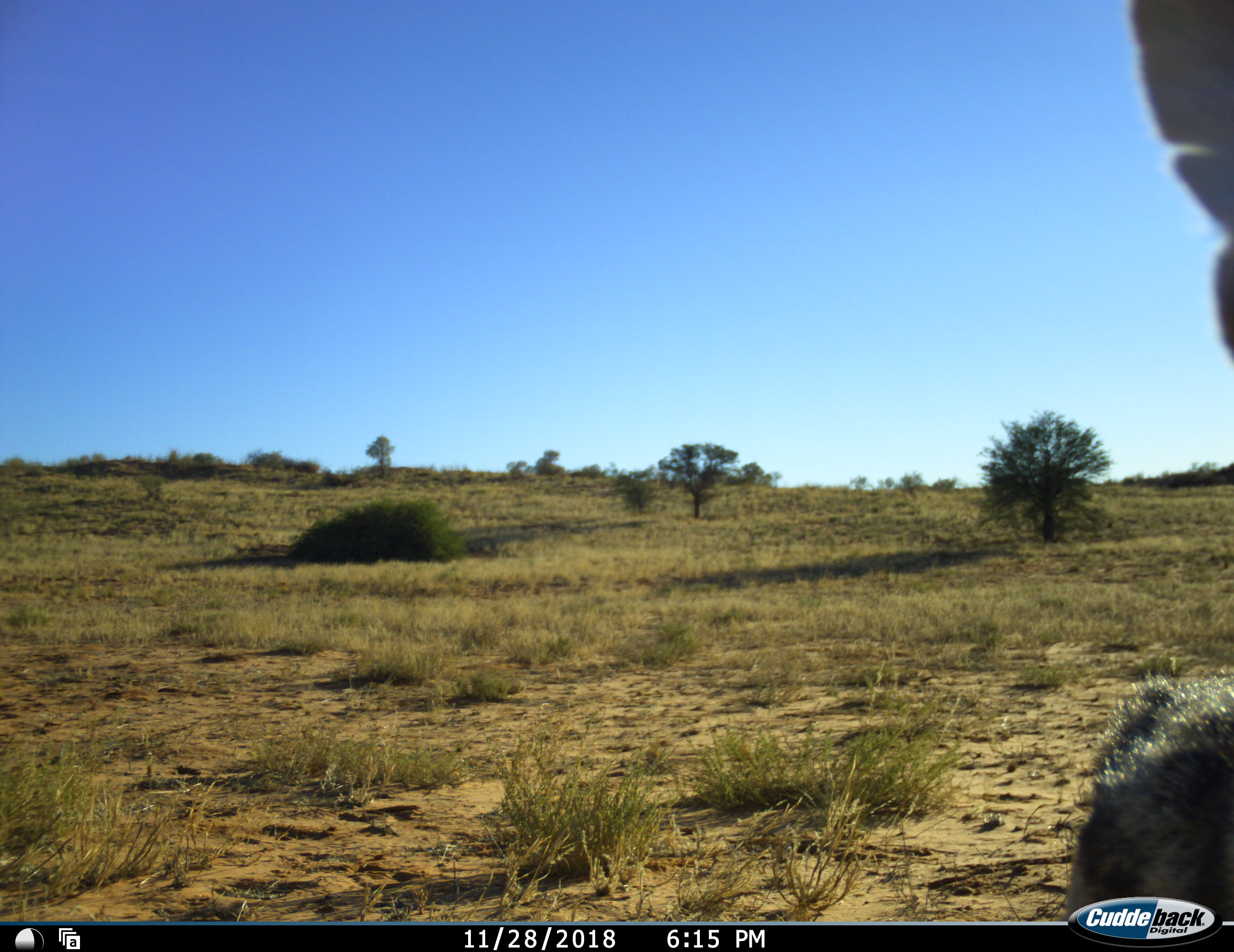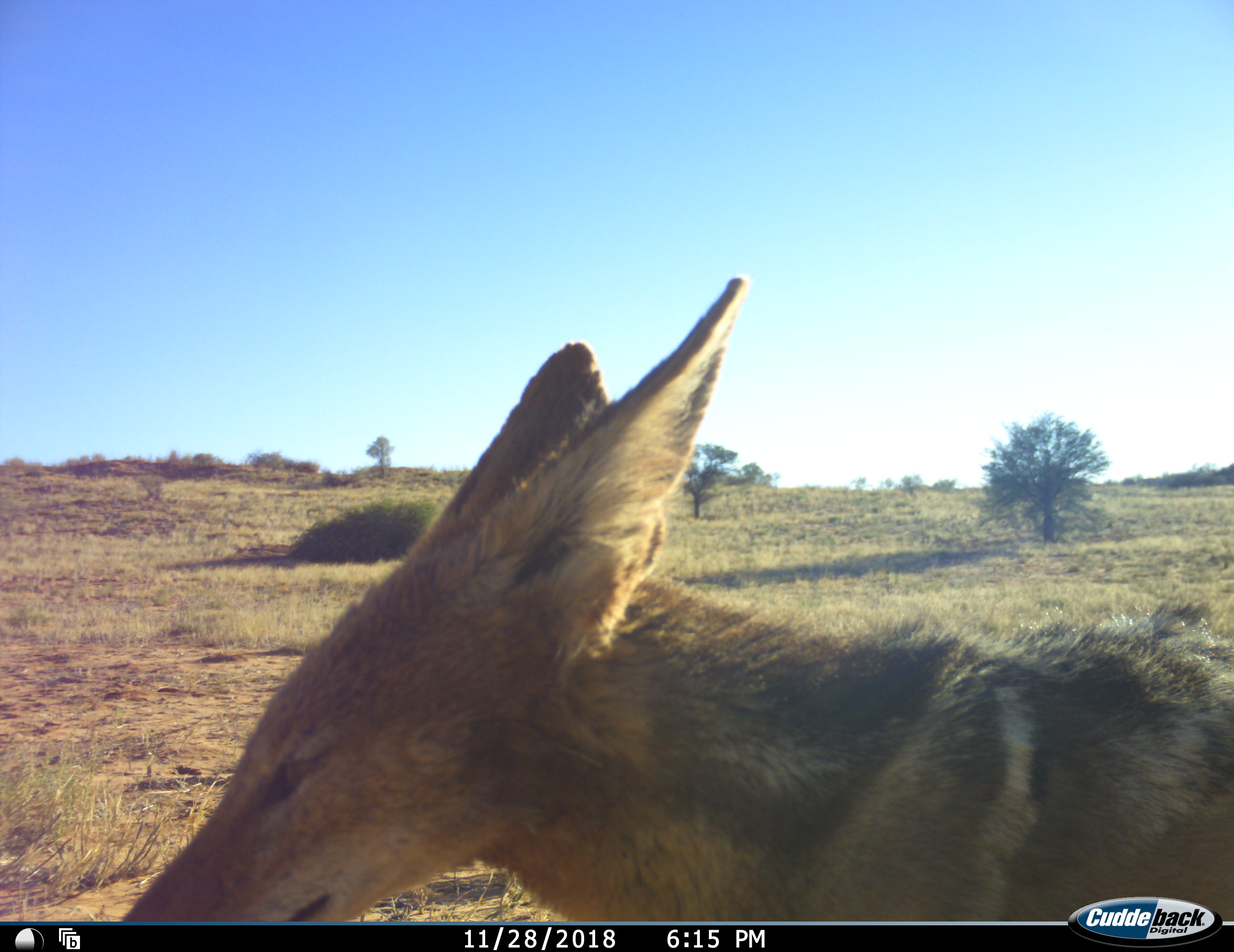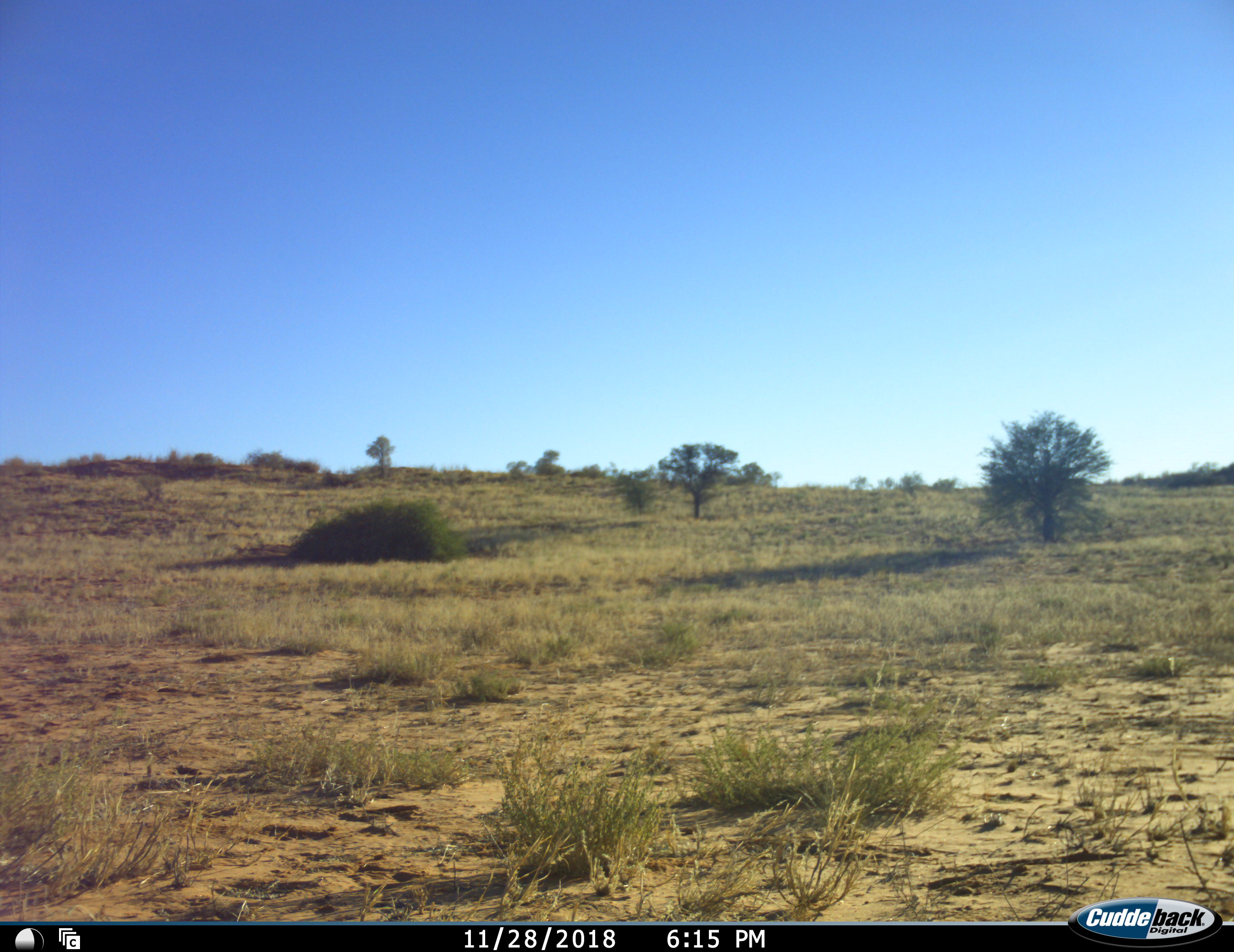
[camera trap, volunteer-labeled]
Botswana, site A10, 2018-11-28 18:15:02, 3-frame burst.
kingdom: Animalia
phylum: Chordata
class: Mammalia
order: Carnivora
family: Canidae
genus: Lupulella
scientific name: Lupulella mesomelas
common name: black-backed jackal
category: jackalblackbacked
Jackalblackbacked (black-backed jackal) (Lupulella mesomelas), count 1. Behavior (volunteer vote fractions): standing 0%, resting 0%, moving 100%, interacting 11%. Young present (vote fraction): 0%. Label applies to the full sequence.